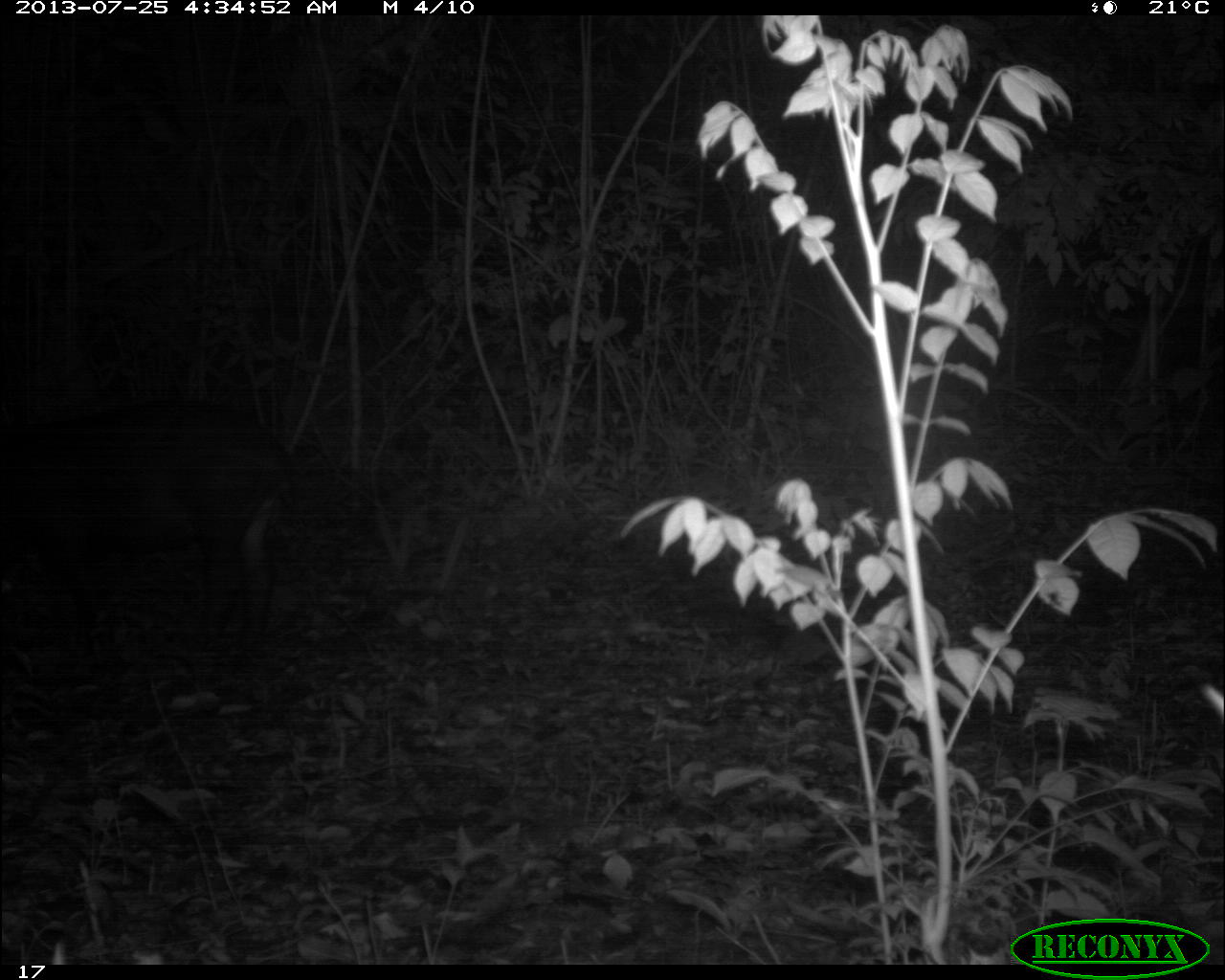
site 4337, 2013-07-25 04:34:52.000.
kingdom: Animalia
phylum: Chordata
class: Mammalia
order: Perissodactyla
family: Tapiridae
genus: Tapirus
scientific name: Tapirus bairdii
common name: baird's tapir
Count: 1.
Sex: female.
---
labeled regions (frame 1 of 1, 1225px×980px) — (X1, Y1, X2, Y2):
tapirus bairdii: (0, 404, 299, 657)